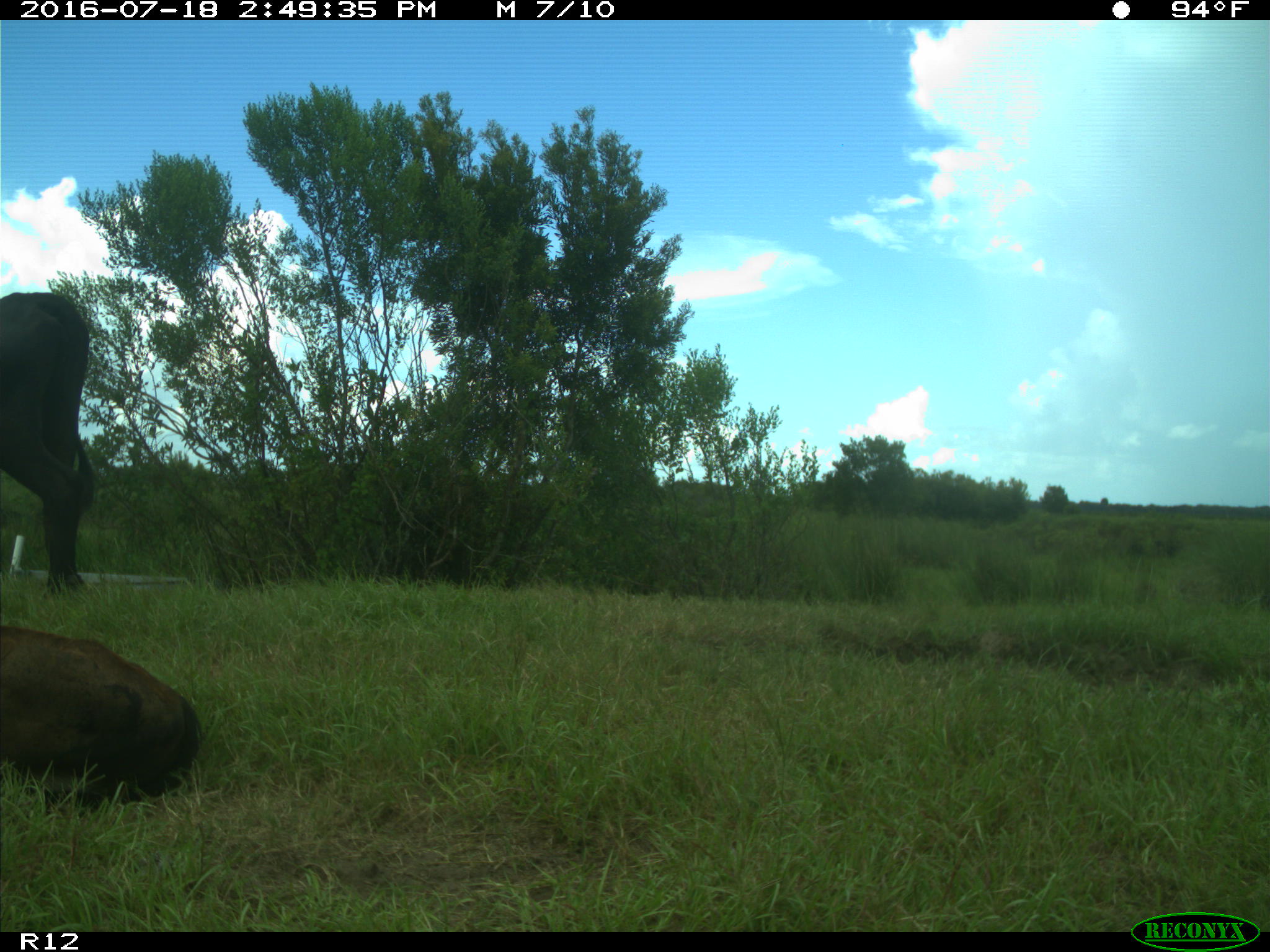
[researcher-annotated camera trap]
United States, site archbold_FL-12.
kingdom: Animalia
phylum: Chordata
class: Mammalia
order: Artiodactyla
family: Bovidae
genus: Bos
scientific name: Bos taurus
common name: domestic cow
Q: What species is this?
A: Bos taurus (domestic cow).